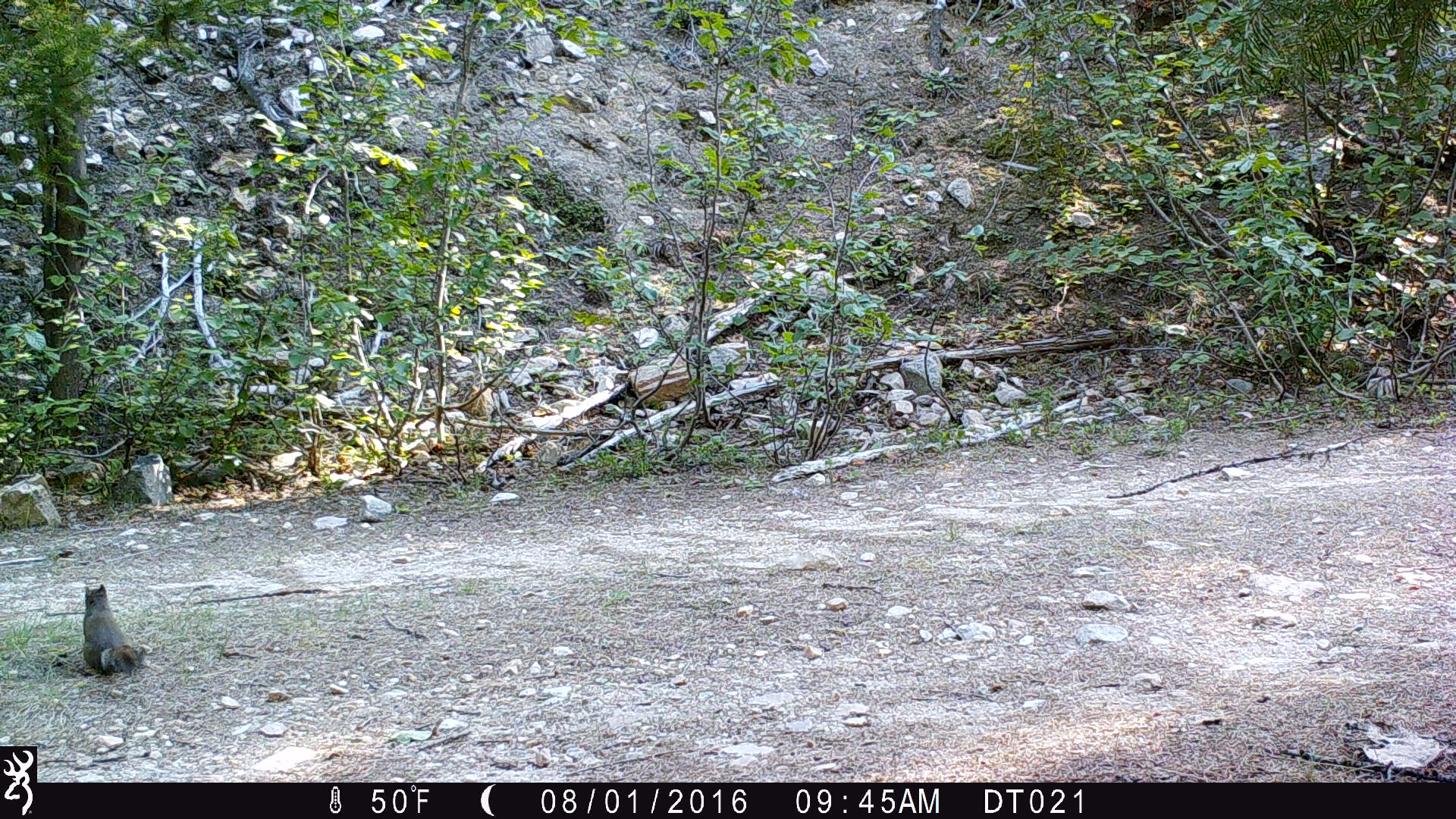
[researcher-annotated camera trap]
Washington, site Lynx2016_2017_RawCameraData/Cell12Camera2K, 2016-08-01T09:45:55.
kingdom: Animalia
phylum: Chordata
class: Mammalia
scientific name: Mammalia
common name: small mammal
Small mammal (Mammalia). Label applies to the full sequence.